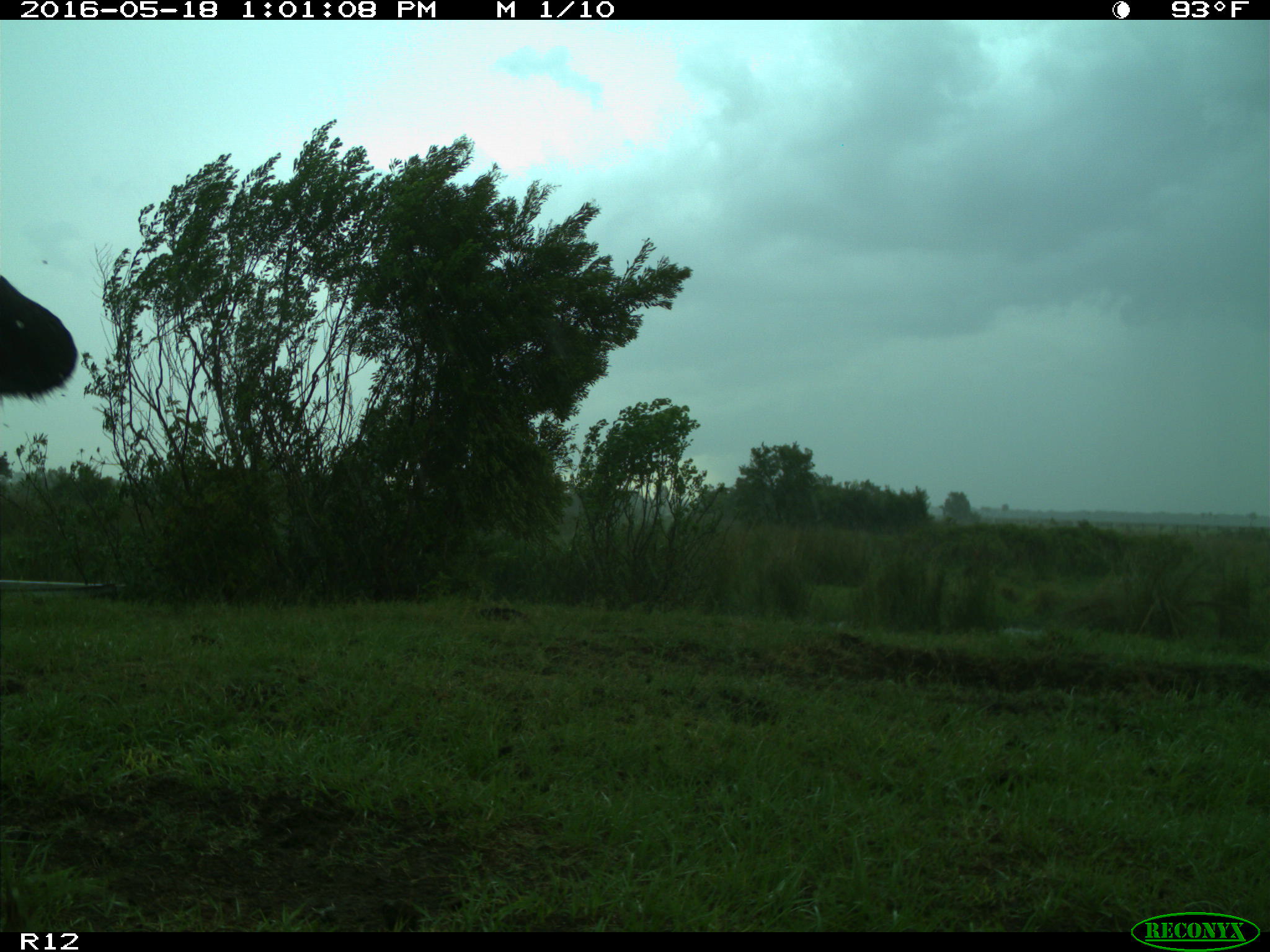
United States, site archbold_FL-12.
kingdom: Animalia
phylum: Chordata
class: Mammalia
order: Artiodactyla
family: Bovidae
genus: Bos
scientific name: Bos taurus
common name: domestic cow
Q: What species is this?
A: Bos taurus (domestic cow).